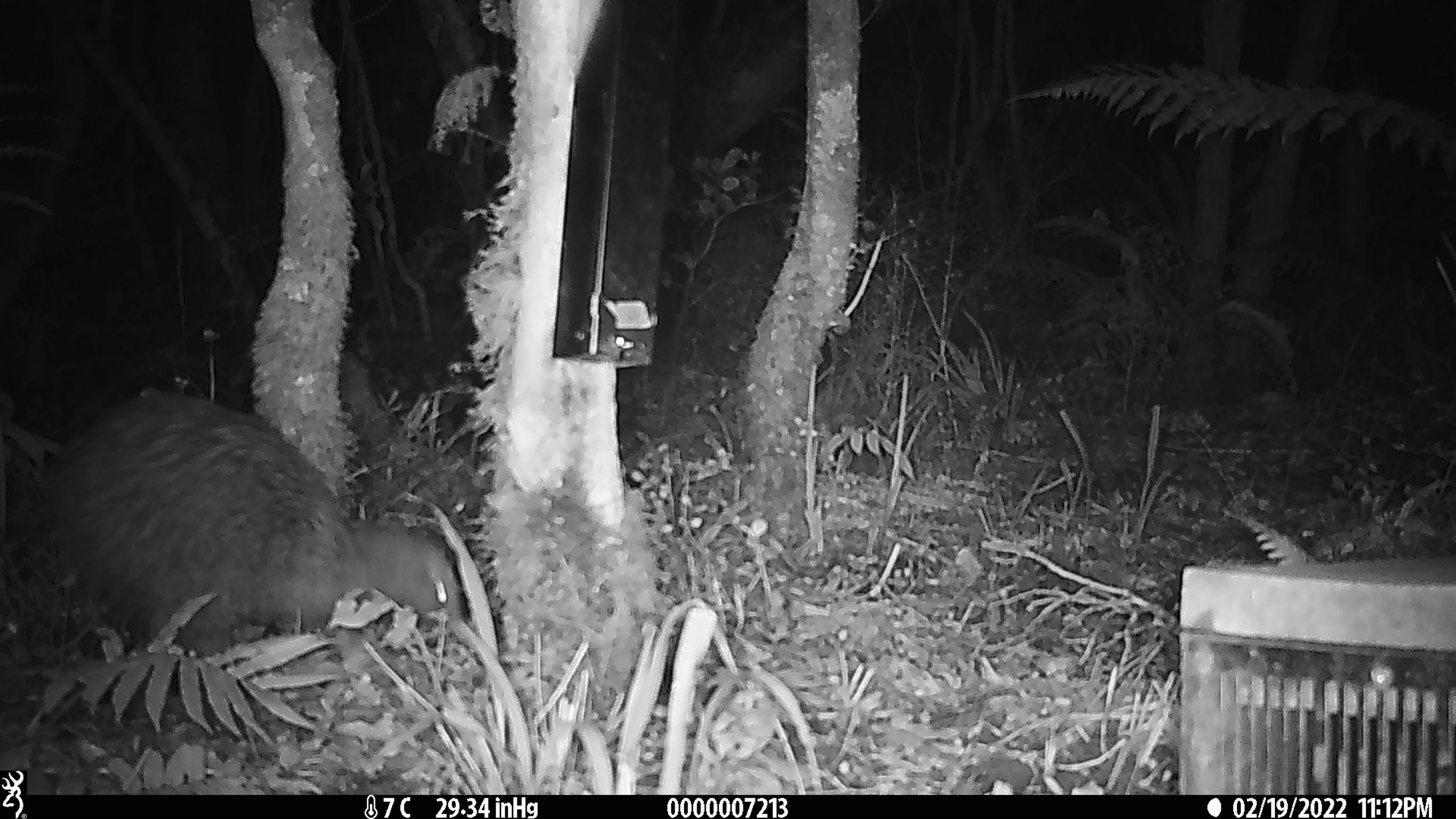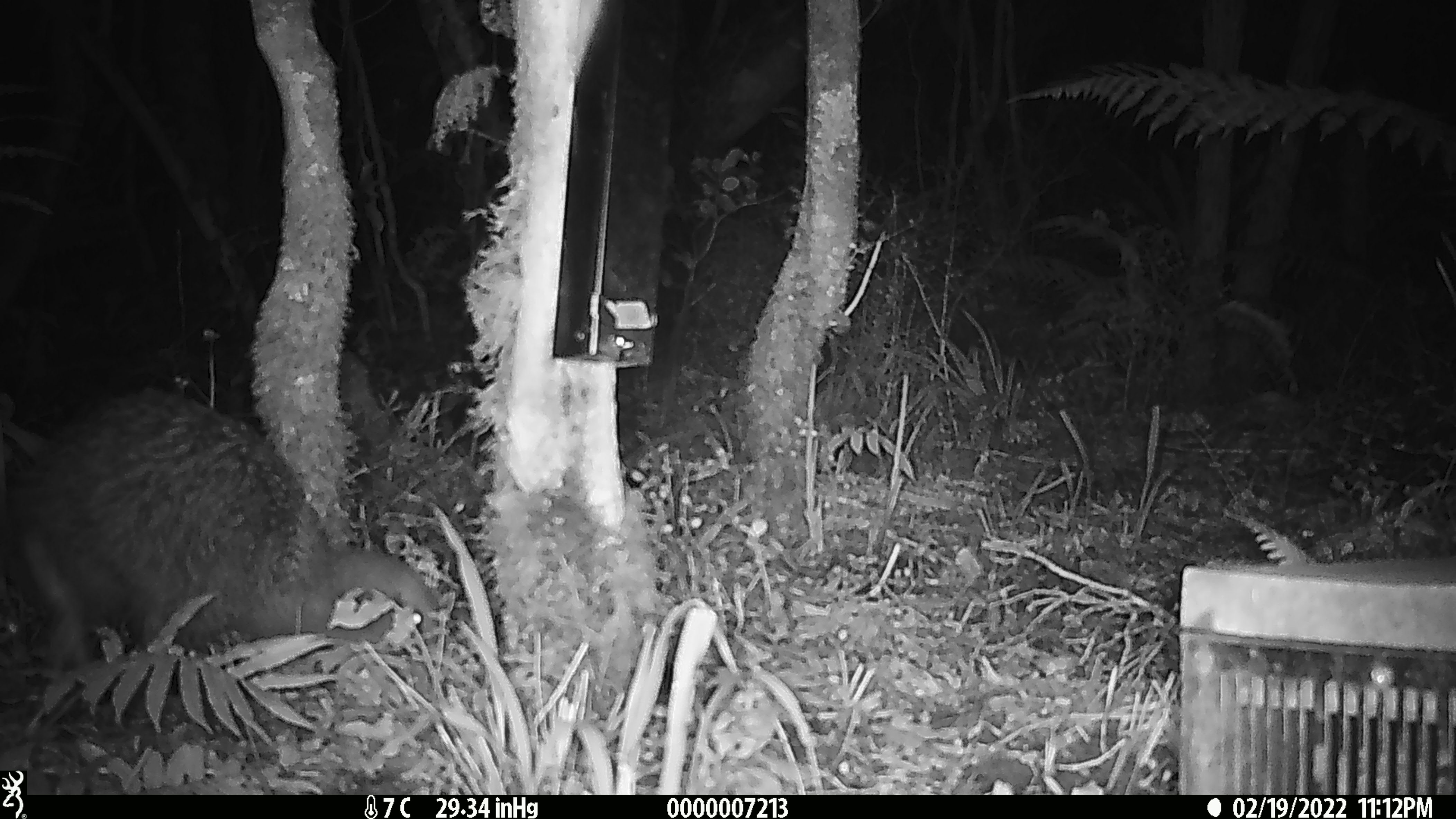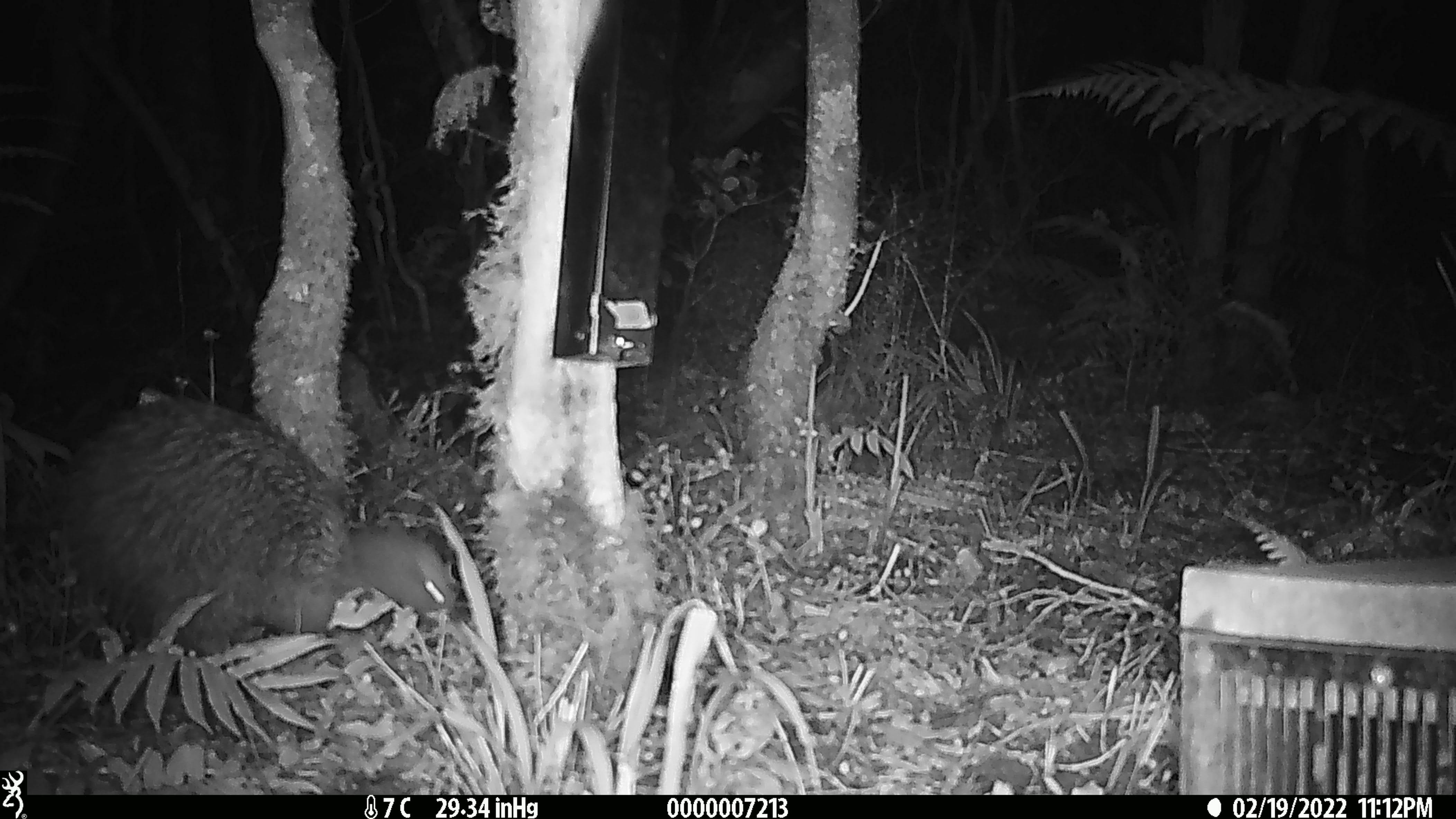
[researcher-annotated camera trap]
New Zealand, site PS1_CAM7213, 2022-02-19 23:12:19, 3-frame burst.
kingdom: Animalia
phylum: Chordata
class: Aves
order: Apterygiformes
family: Apterygidae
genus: Apteryx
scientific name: Apteryx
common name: kiwi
Kiwi (Apteryx).